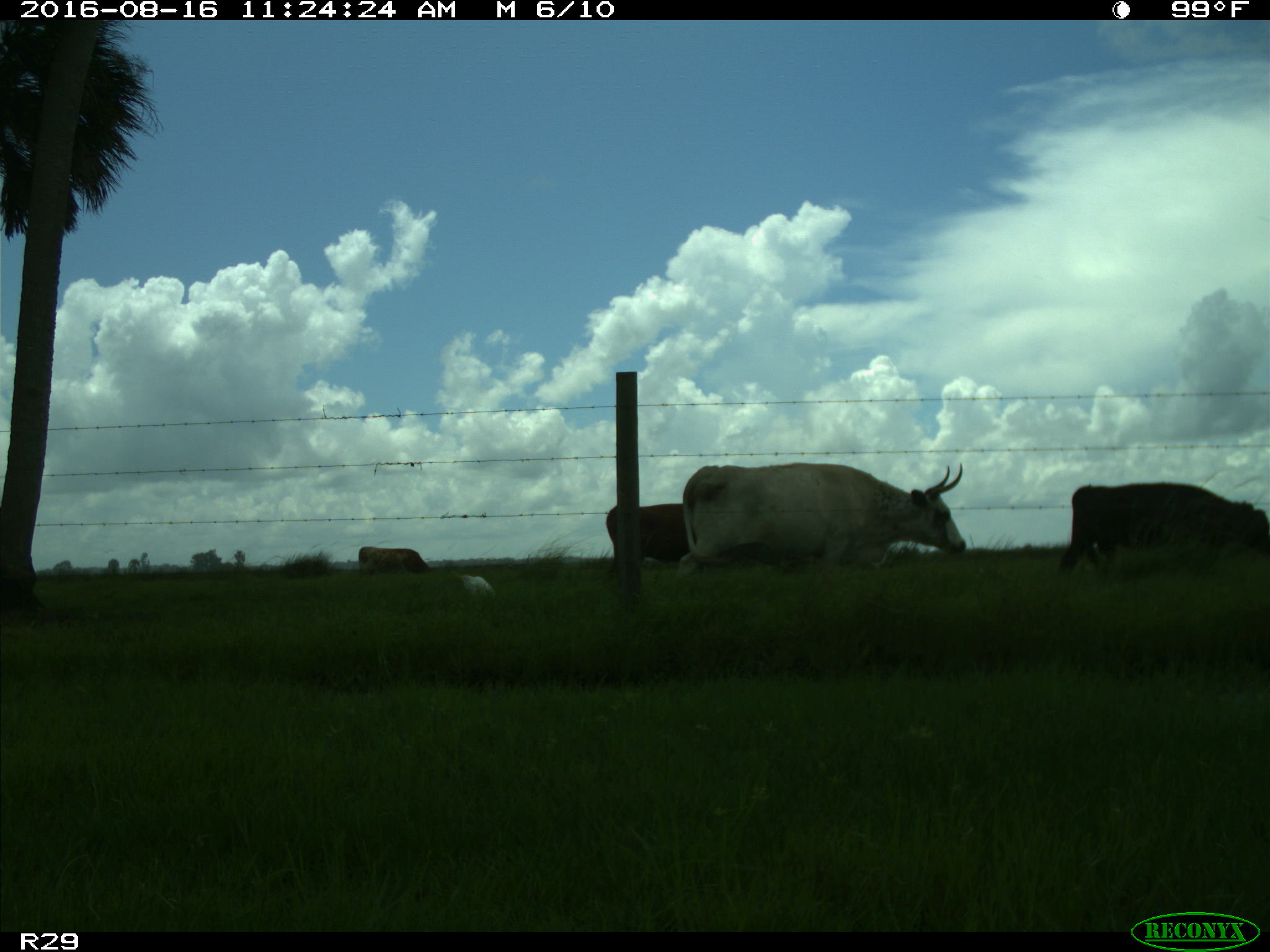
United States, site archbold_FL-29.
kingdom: Animalia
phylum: Chordata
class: Mammalia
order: Artiodactyla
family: Bovidae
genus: Bos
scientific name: Bos taurus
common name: domestic cow